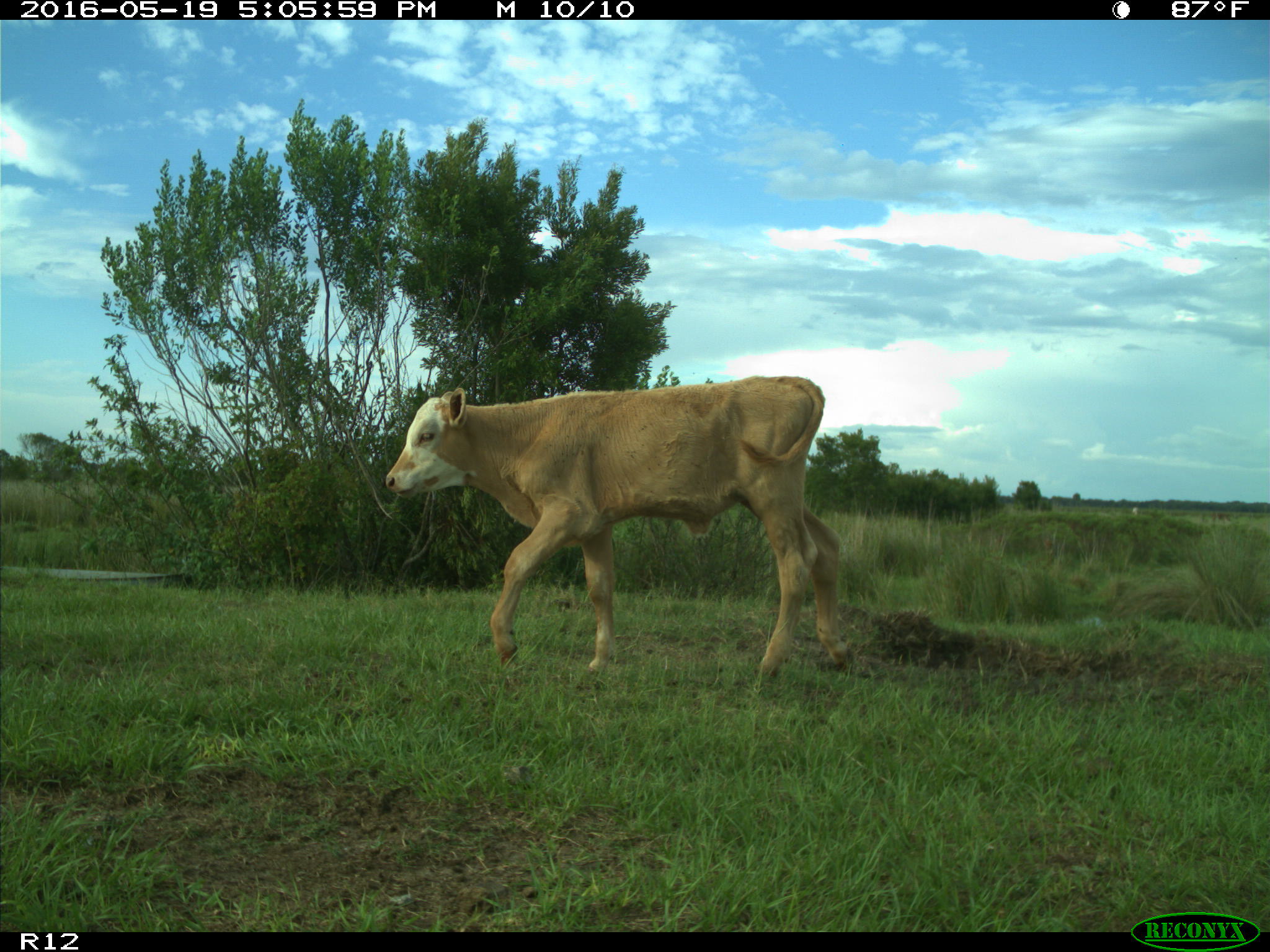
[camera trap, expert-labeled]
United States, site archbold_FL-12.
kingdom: Animalia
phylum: Chordata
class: Mammalia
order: Artiodactyla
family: Bovidae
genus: Bos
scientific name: Bos taurus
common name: domestic cow